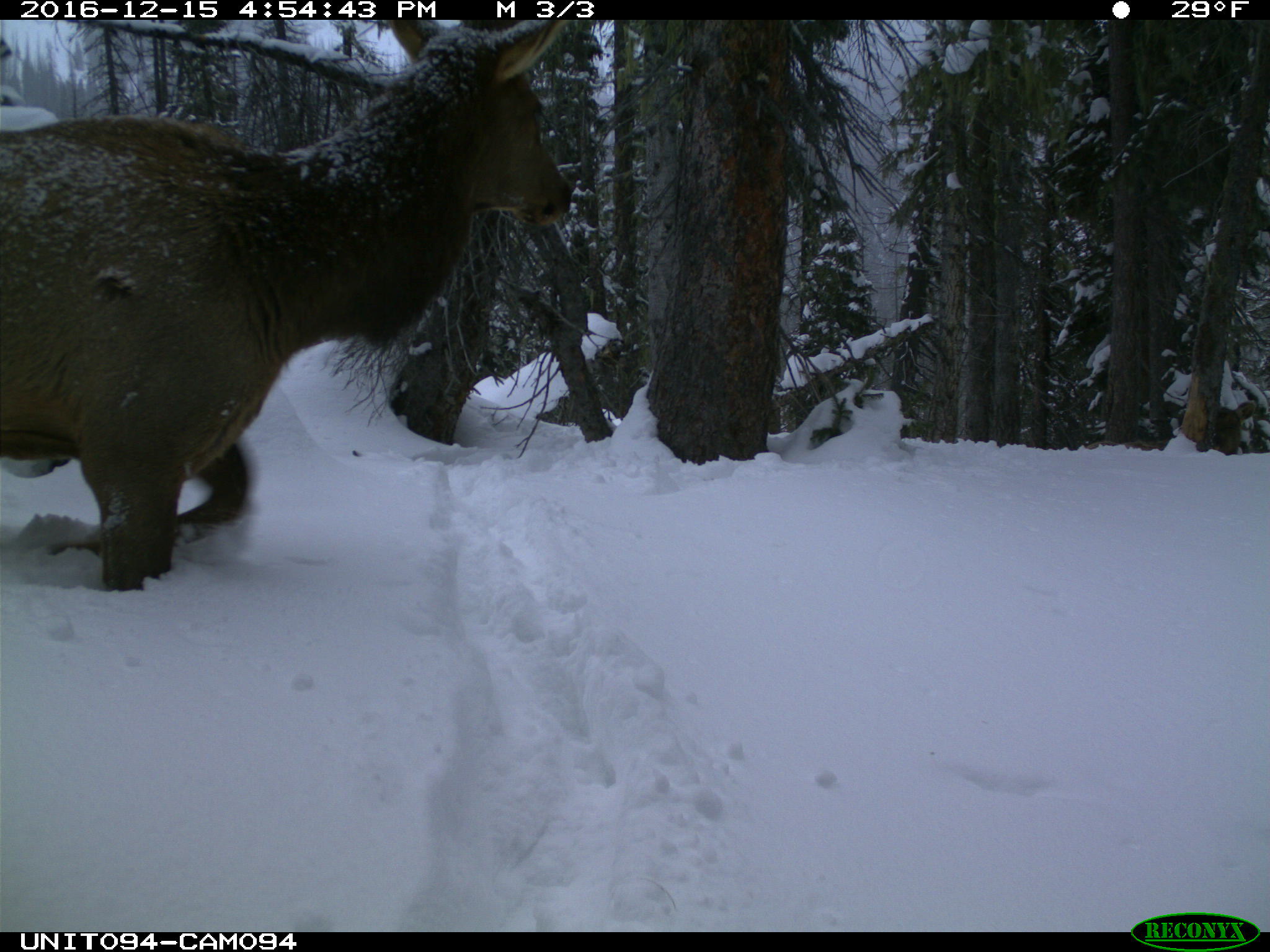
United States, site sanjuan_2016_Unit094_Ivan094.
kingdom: Animalia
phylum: Chordata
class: Mammalia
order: Artiodactyla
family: Cervidae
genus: Cervus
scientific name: Cervus elaphus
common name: red deer